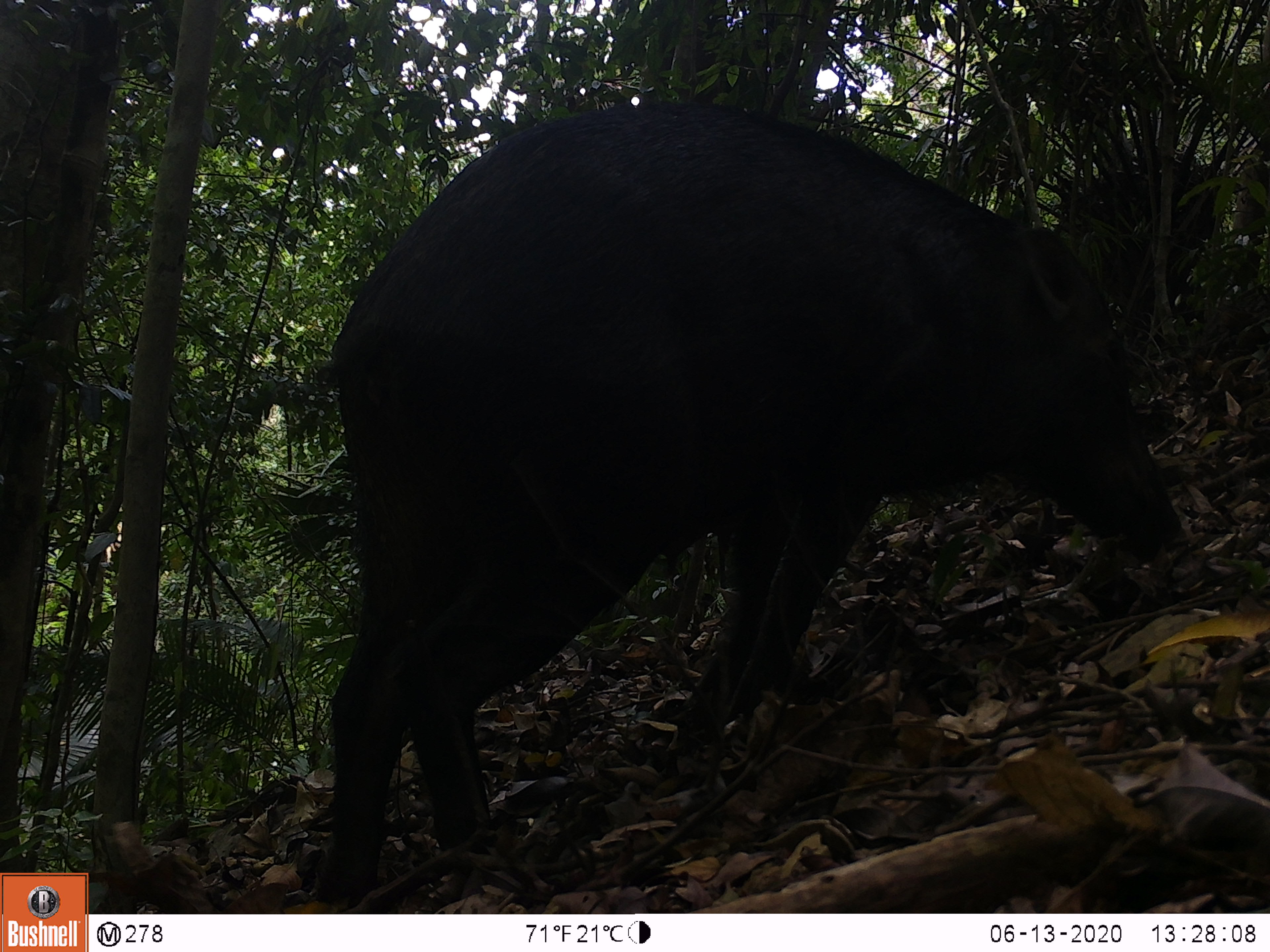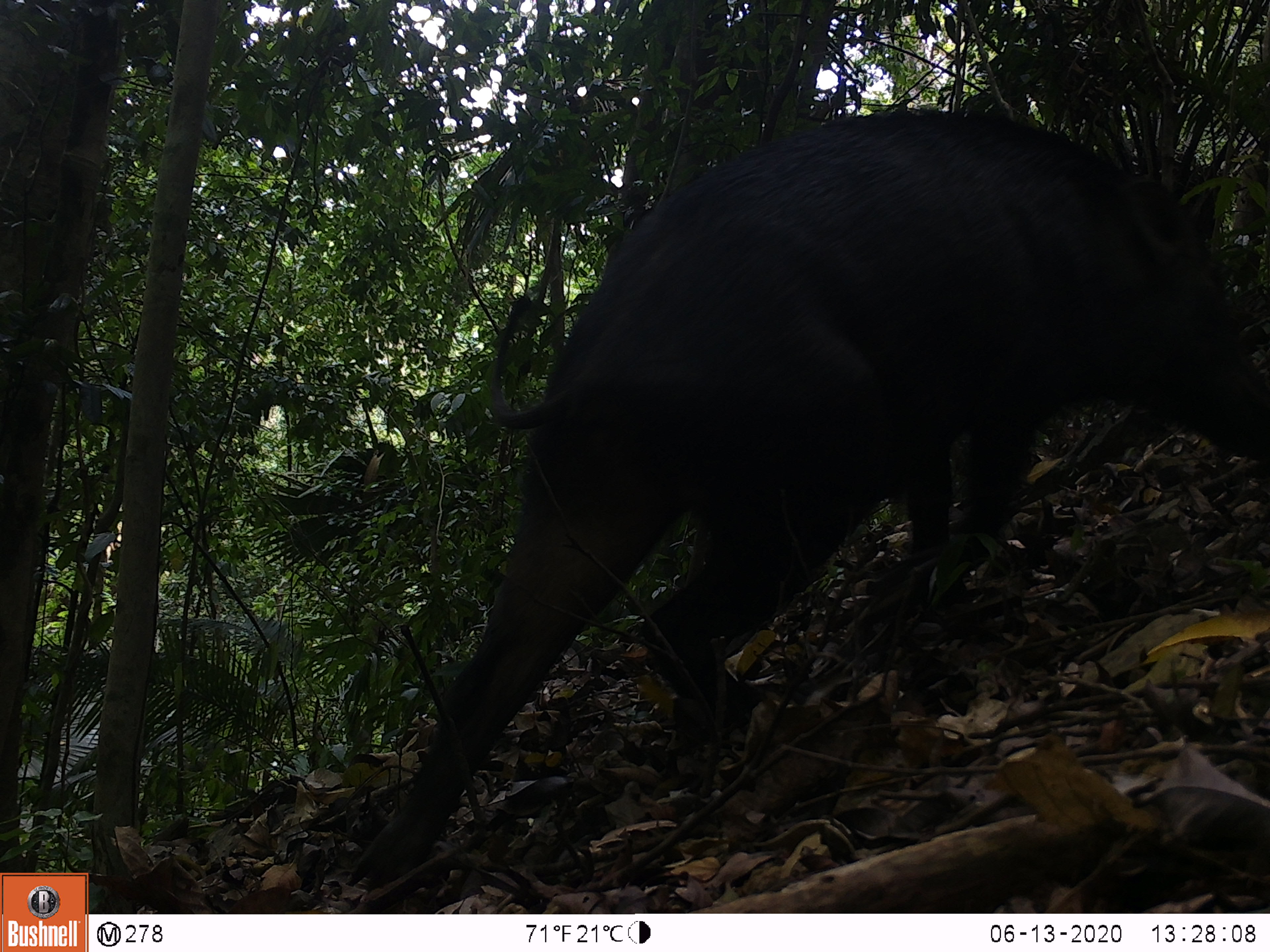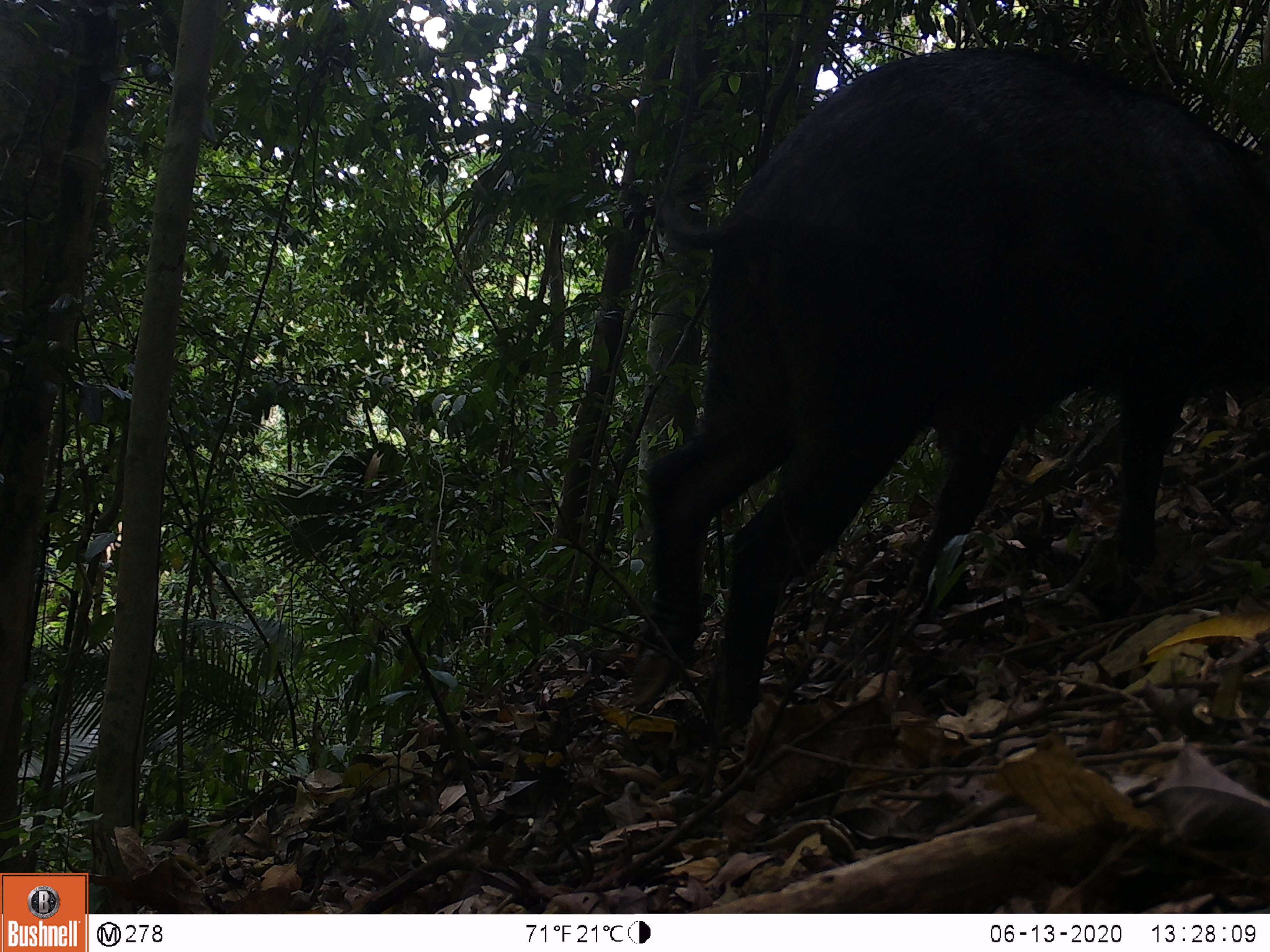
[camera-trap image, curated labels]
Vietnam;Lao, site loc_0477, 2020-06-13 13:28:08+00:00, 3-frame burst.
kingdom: Animalia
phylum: Chordata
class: Mammalia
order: Artiodactyla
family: Suidae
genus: Sus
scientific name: Sus scrofa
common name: eurasian wild pig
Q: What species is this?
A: Eurasian wild pig (Sus scrofa).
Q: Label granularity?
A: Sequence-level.